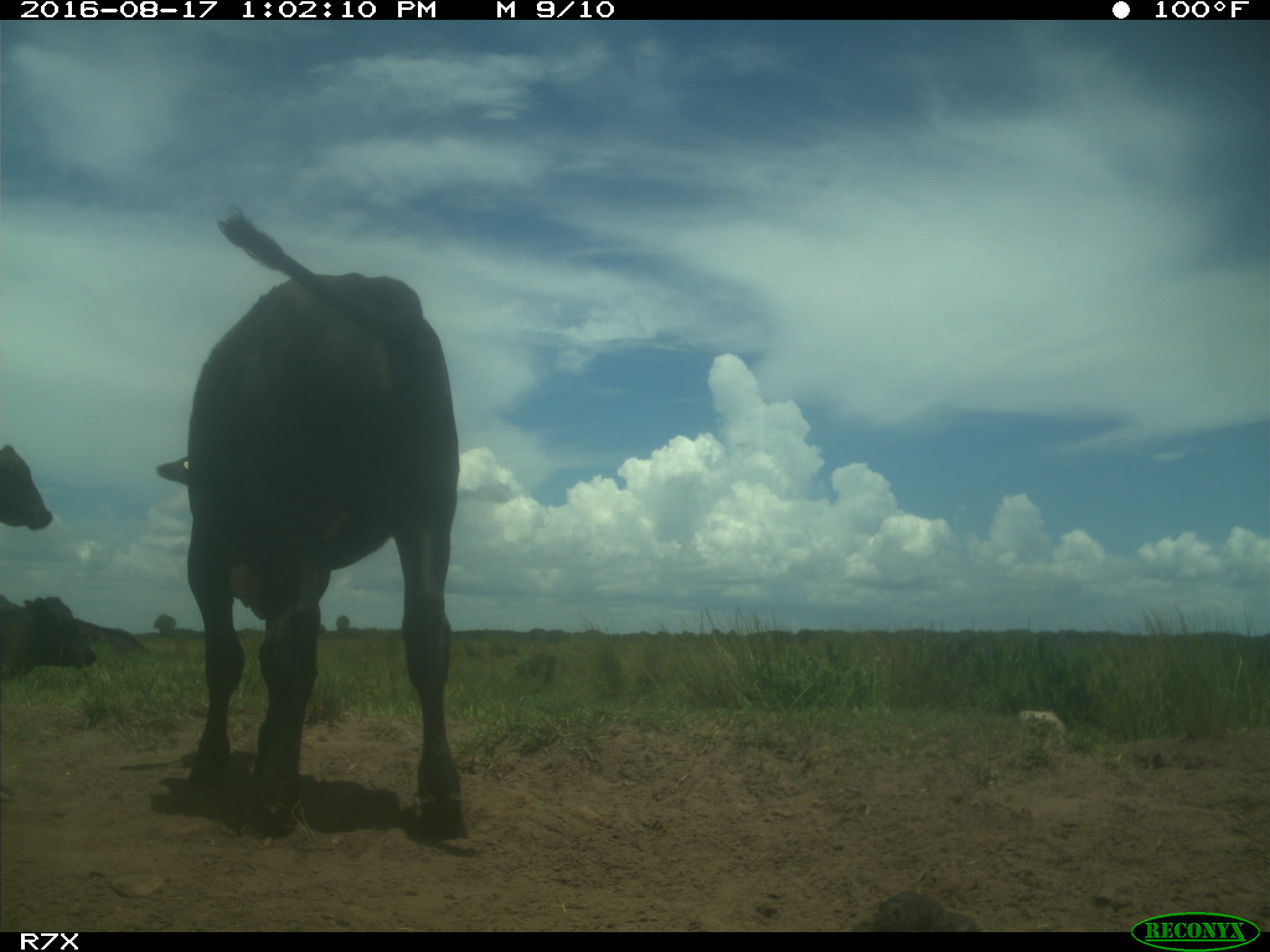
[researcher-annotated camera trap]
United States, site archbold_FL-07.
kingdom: Animalia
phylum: Chordata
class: Mammalia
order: Artiodactyla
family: Bovidae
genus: Bos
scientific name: Bos taurus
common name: domestic cow